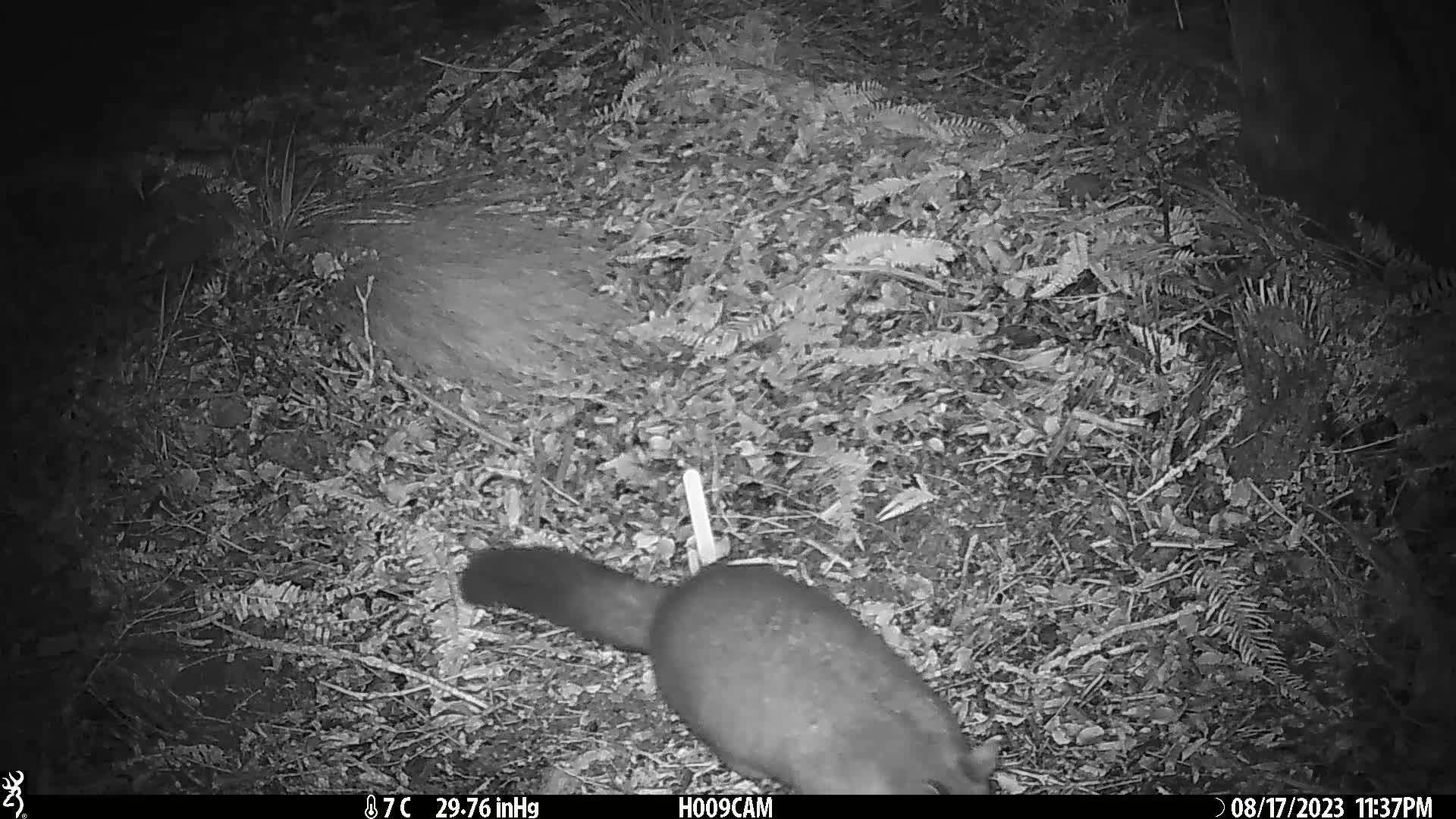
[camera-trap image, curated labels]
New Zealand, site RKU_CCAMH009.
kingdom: Animalia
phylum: Chordata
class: Mammalia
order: Diprotodontia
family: Phalangeridae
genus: Trichosurus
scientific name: Trichosurus vulpecula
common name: common brushtail possum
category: possum